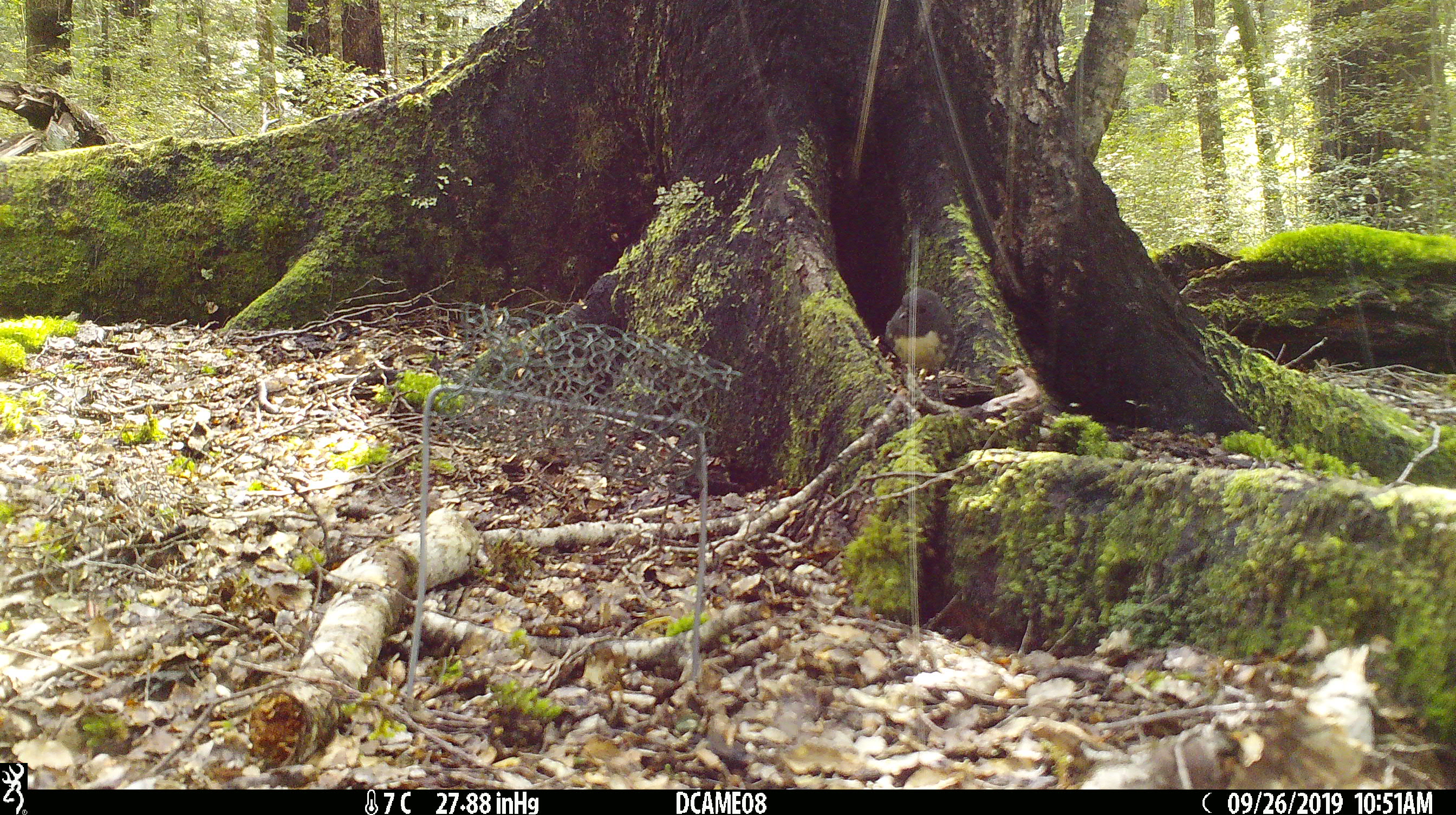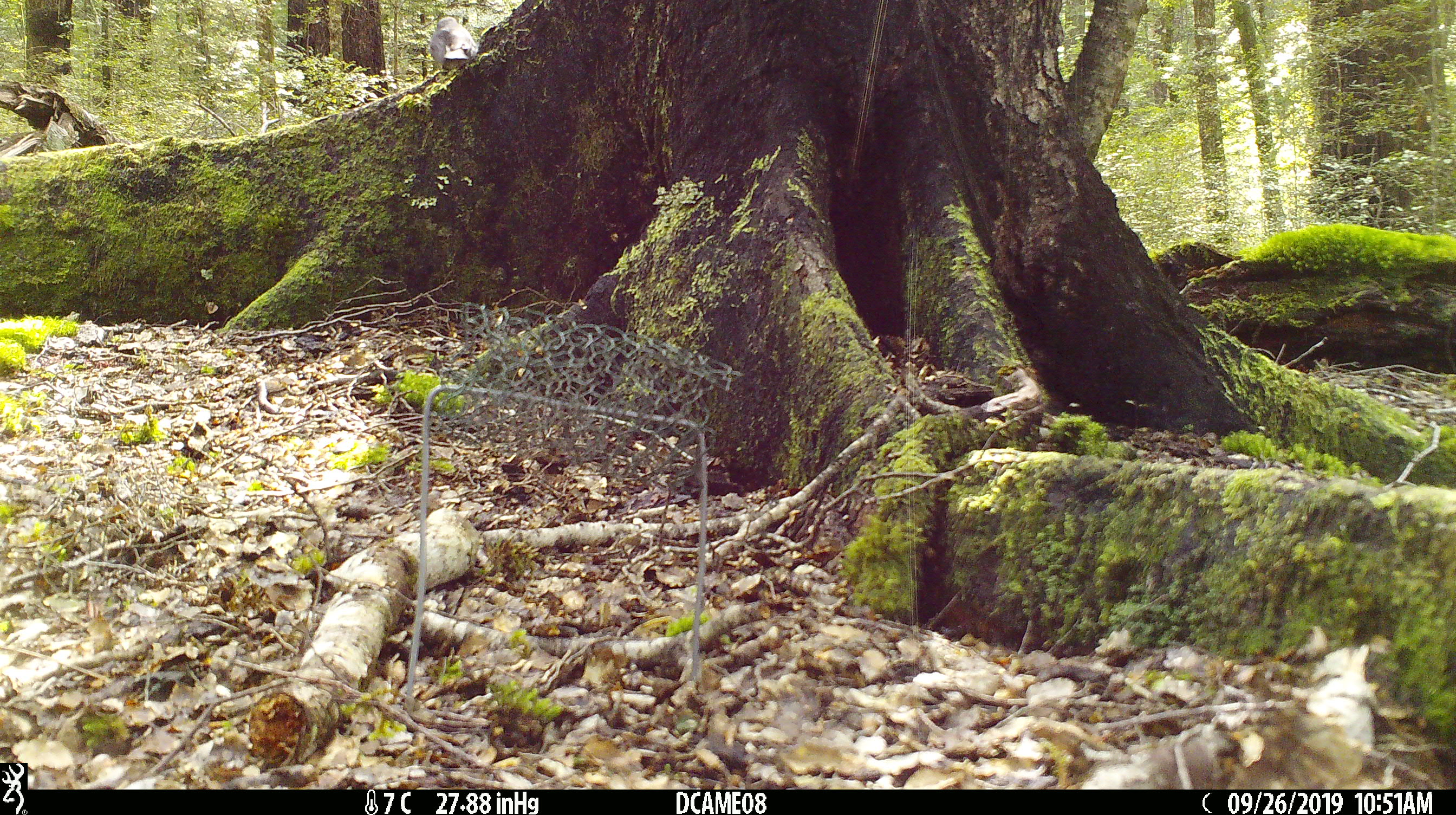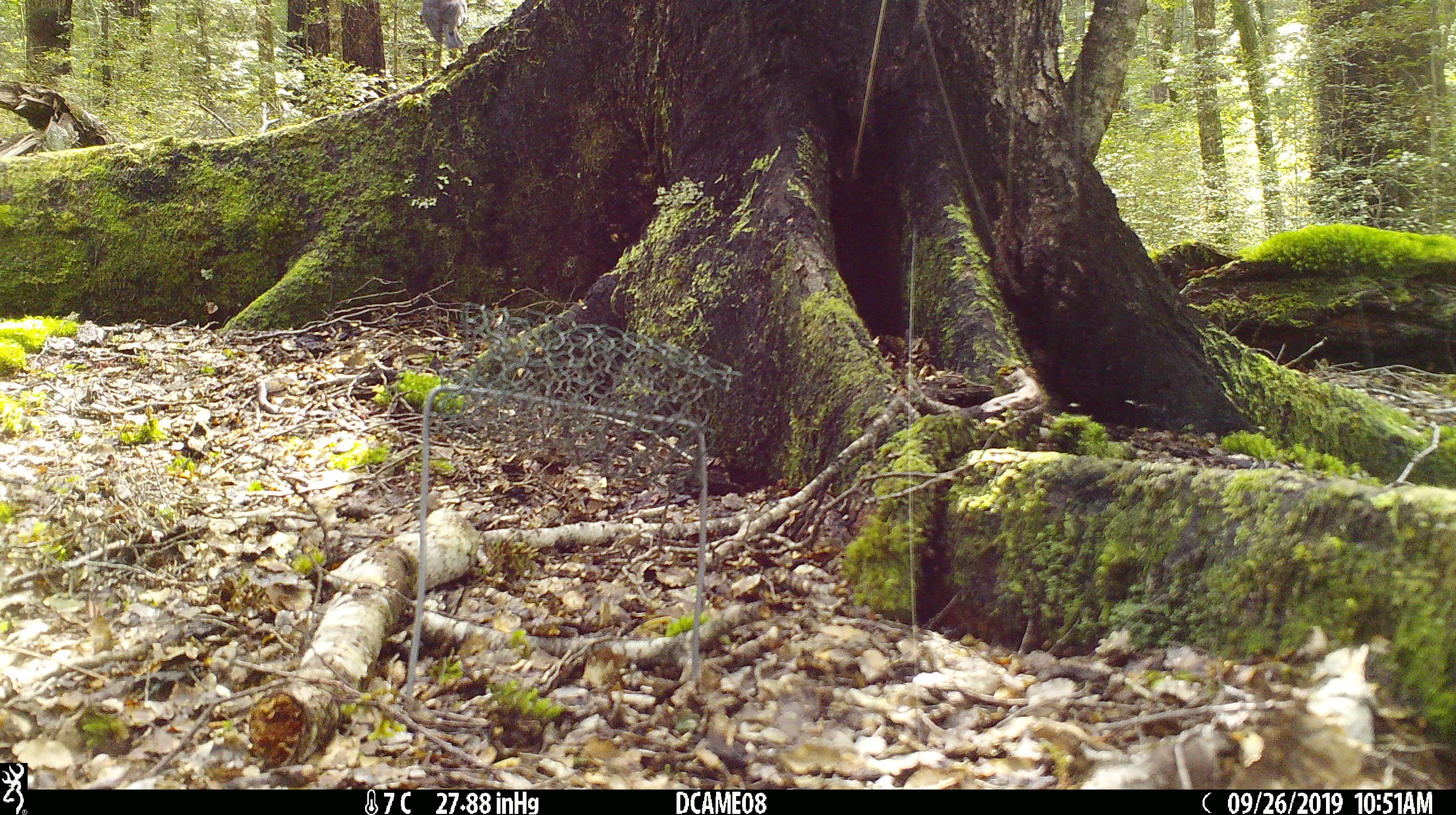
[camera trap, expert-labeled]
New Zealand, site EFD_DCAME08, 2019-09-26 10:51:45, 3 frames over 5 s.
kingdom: Animalia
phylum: Chordata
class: Aves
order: Passeriformes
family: Petroicidae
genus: Petroica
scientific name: Petroica australis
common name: new zealand robin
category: robin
Robin (new zealand robin) (Petroica australis).